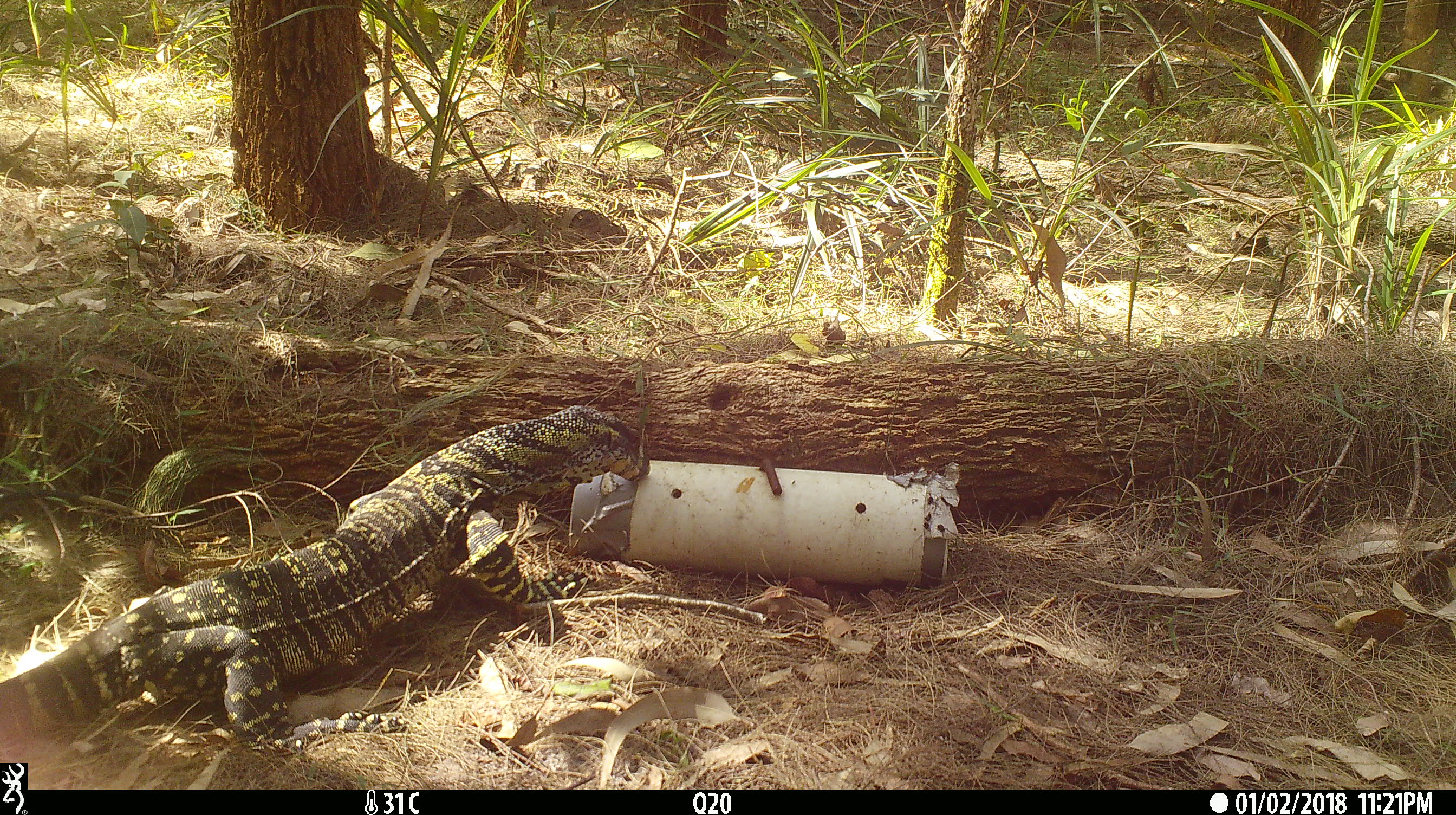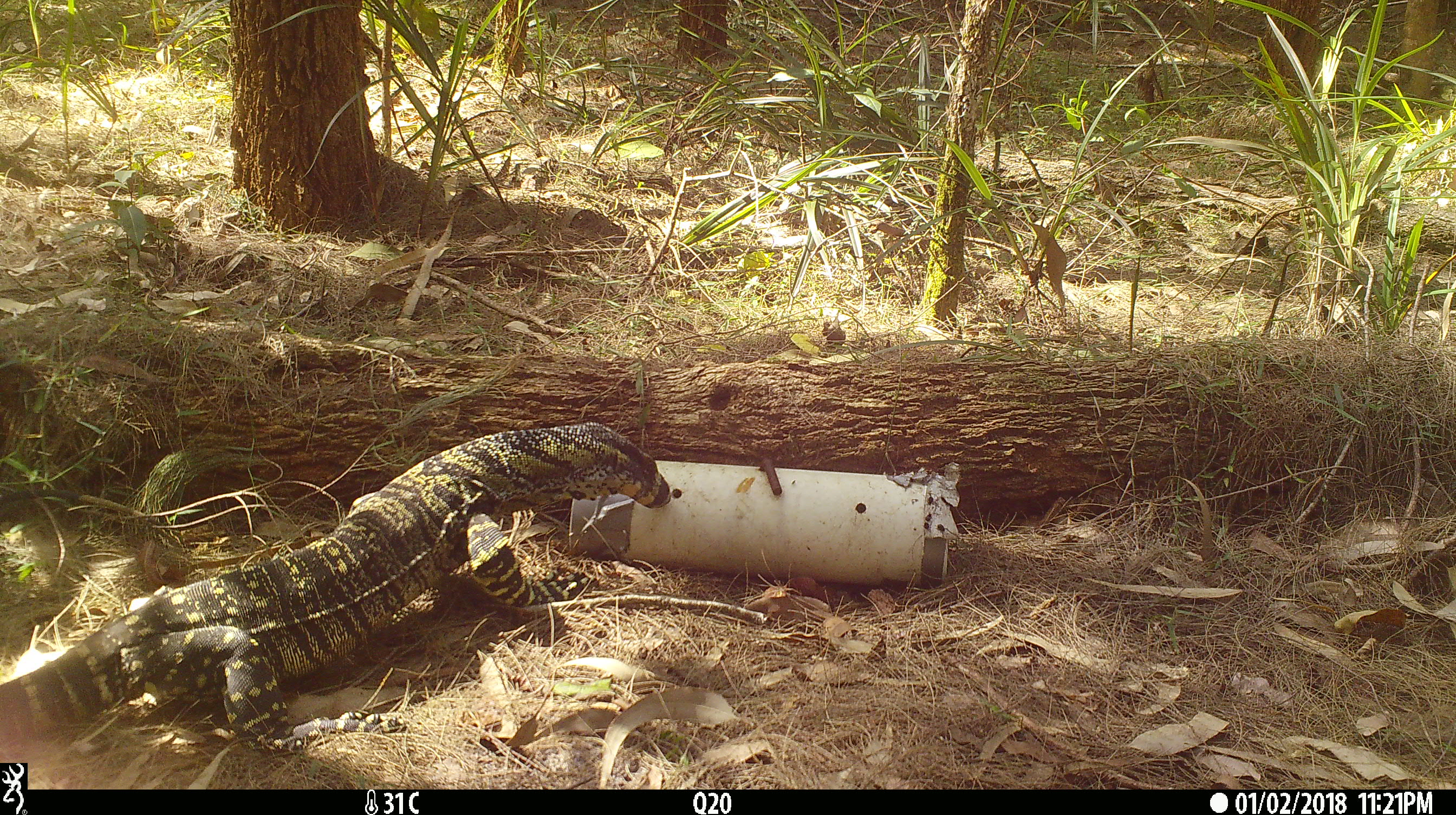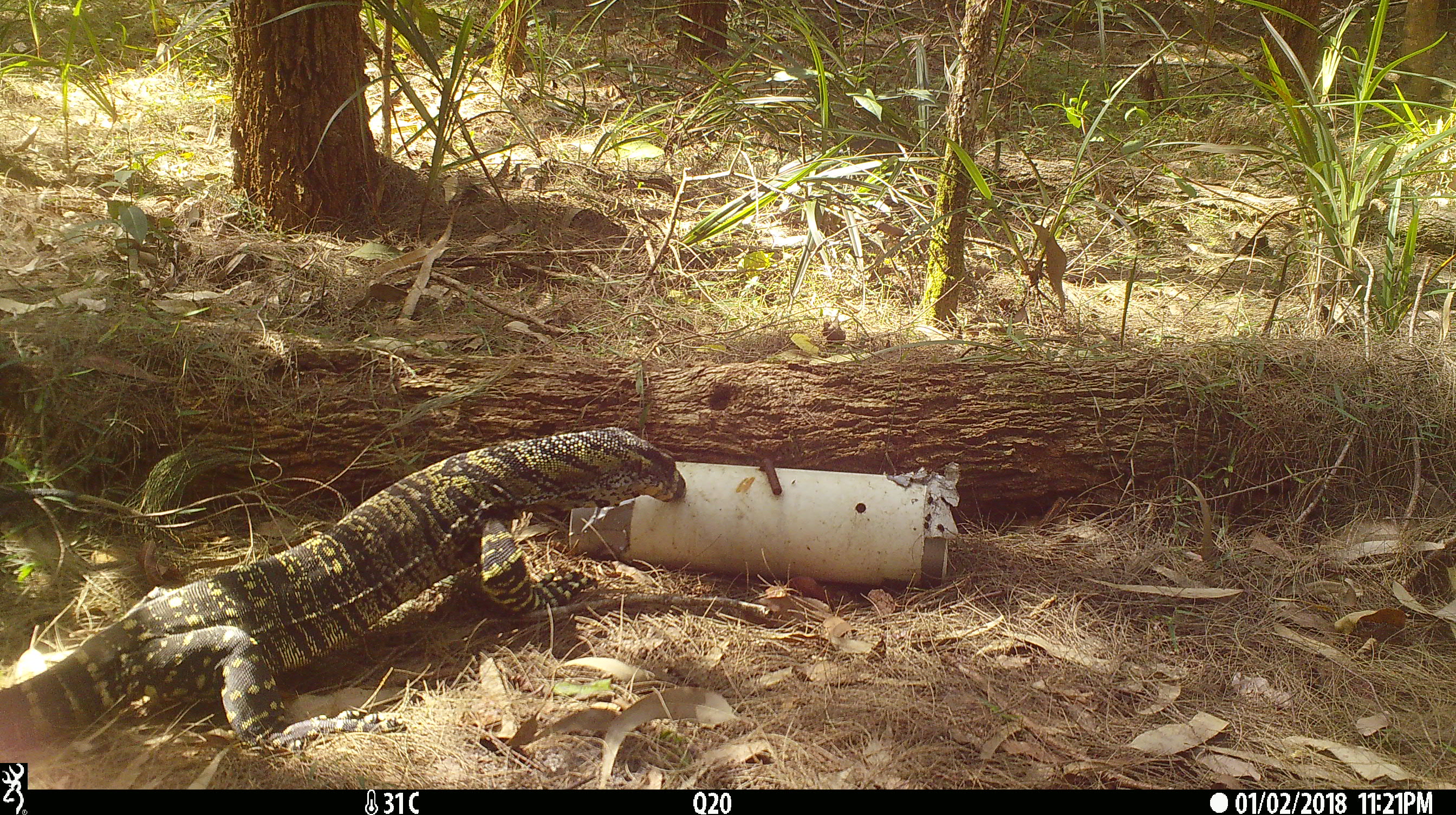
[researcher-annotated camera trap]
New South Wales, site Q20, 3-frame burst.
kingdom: Animalia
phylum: Chordata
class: Reptilia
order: Squamata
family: Varanidae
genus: Varanus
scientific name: Varanus varius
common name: lace monitor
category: goanna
Goanna (lace monitor) (Varanus varius).